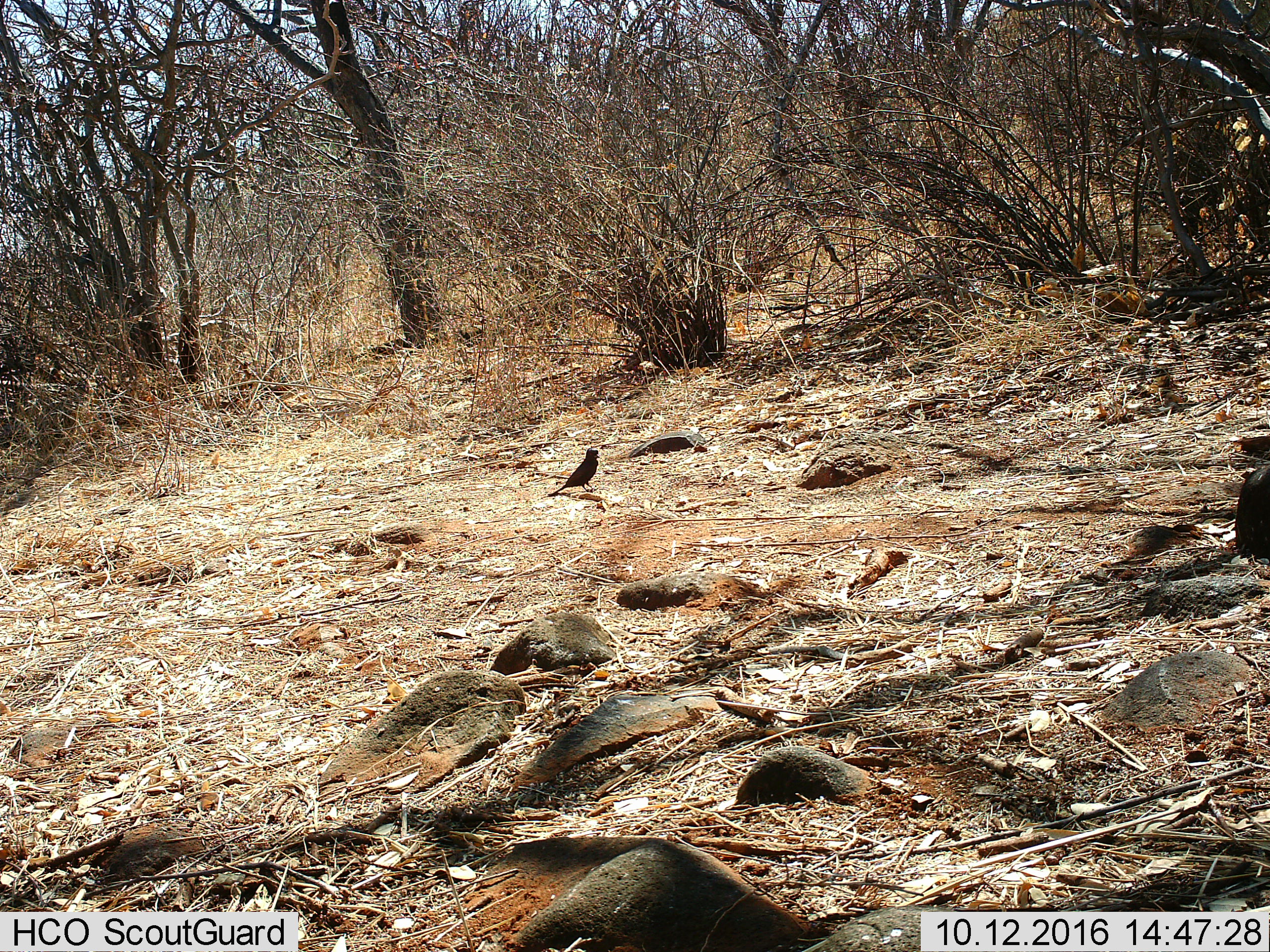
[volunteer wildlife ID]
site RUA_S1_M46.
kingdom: Animalia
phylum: Chordata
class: Aves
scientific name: Aves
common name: bird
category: birdother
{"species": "birdother (bird) (Aves)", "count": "1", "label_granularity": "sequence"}